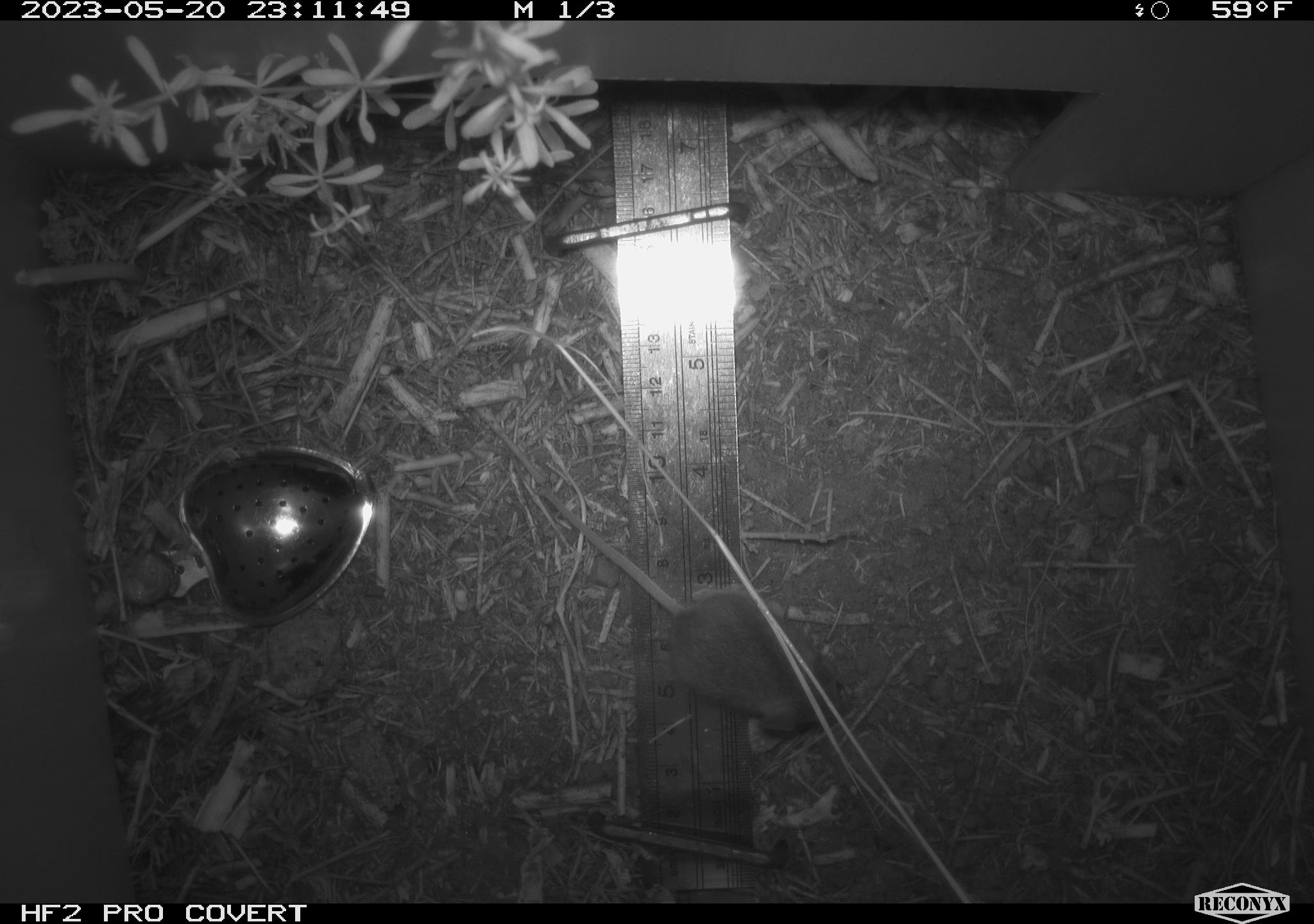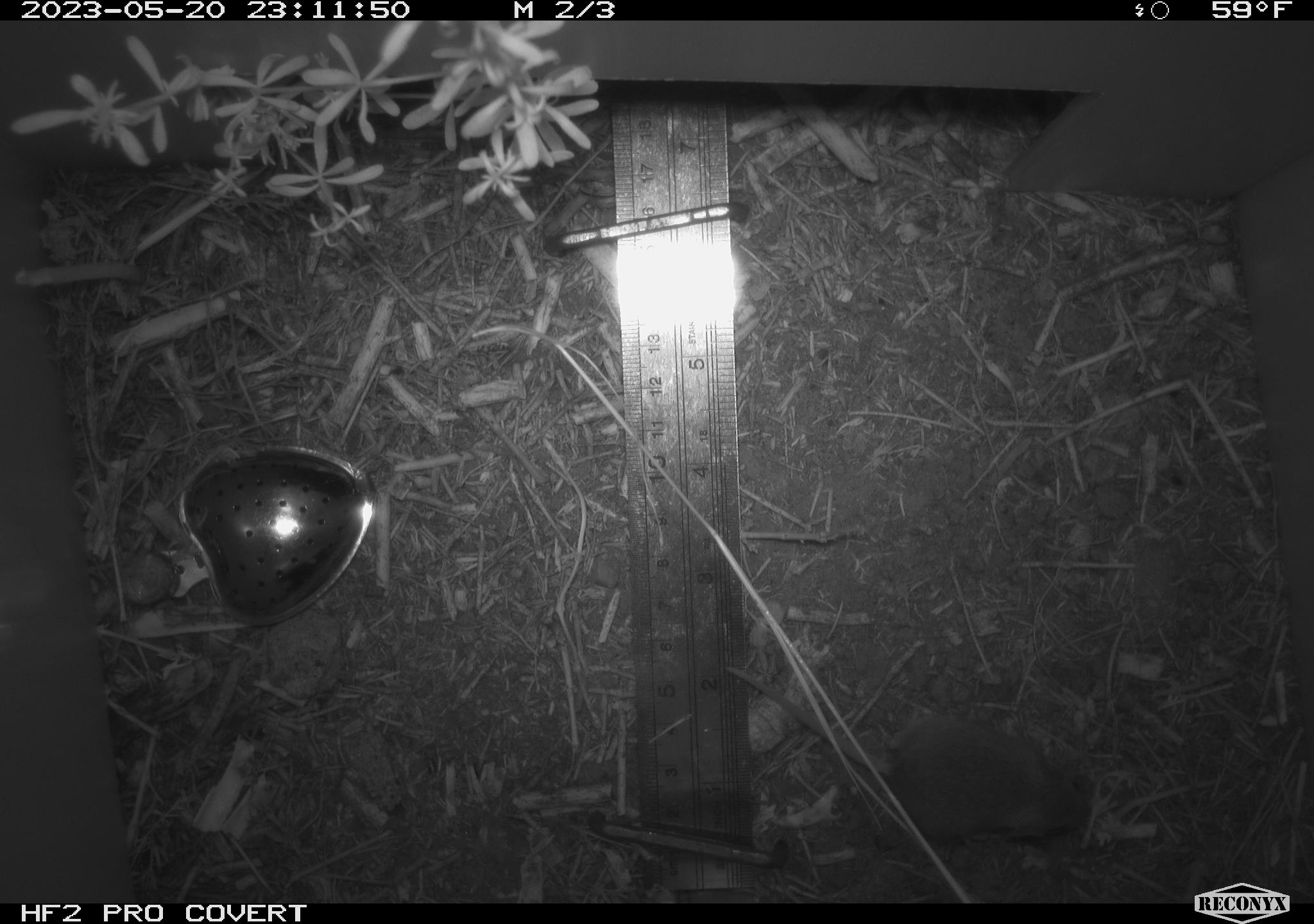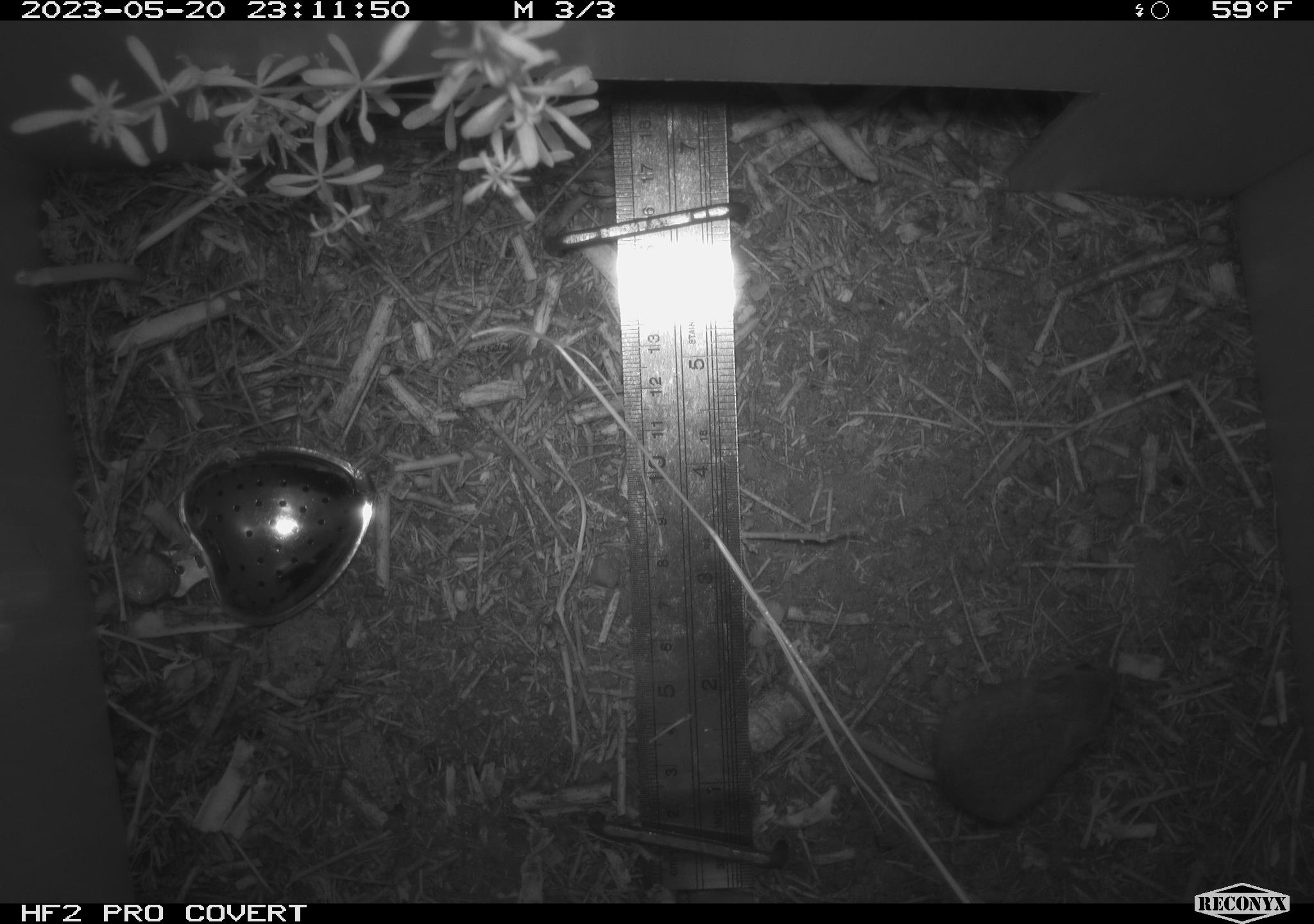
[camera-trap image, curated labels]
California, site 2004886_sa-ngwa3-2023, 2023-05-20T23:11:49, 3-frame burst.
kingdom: Animalia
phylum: Chordata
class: Mammalia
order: Rodentia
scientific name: Rodentia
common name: mouse species